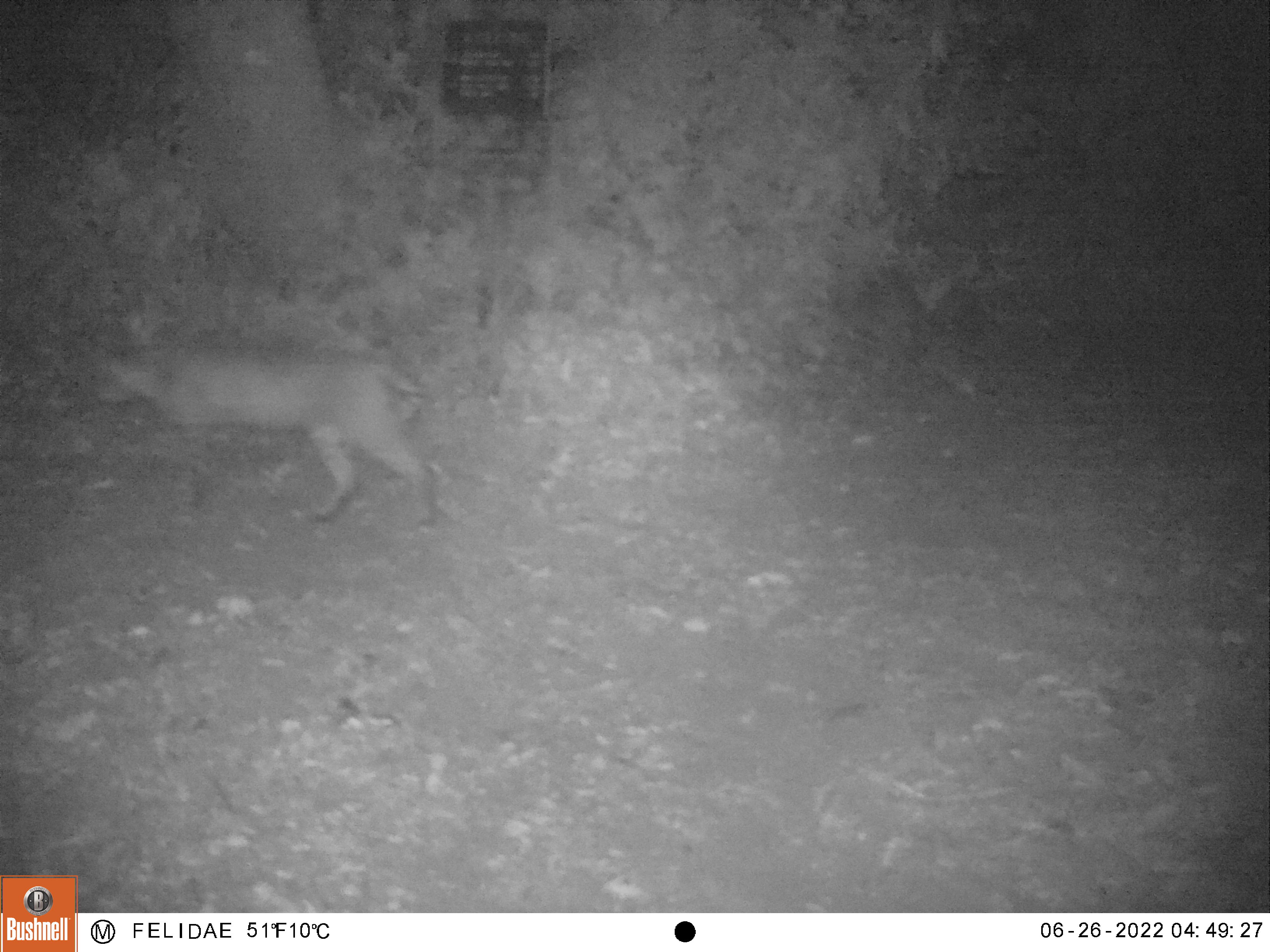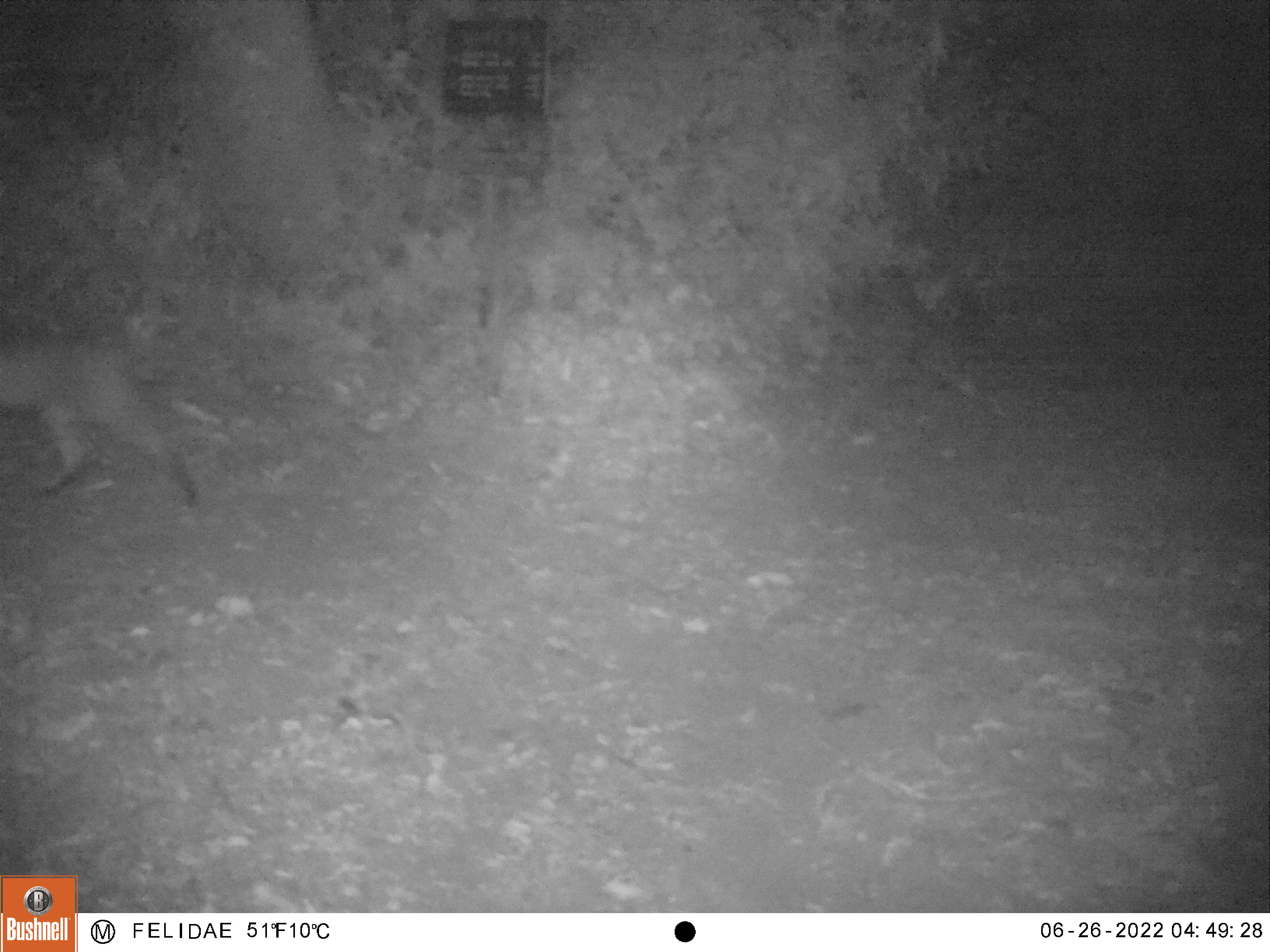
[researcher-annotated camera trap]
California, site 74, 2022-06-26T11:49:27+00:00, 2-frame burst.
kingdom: Animalia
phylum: Chordata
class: Mammalia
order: Carnivora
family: Felidae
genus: Lynx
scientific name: Lynx rufus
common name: bobcat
Bobcat (Lynx rufus).